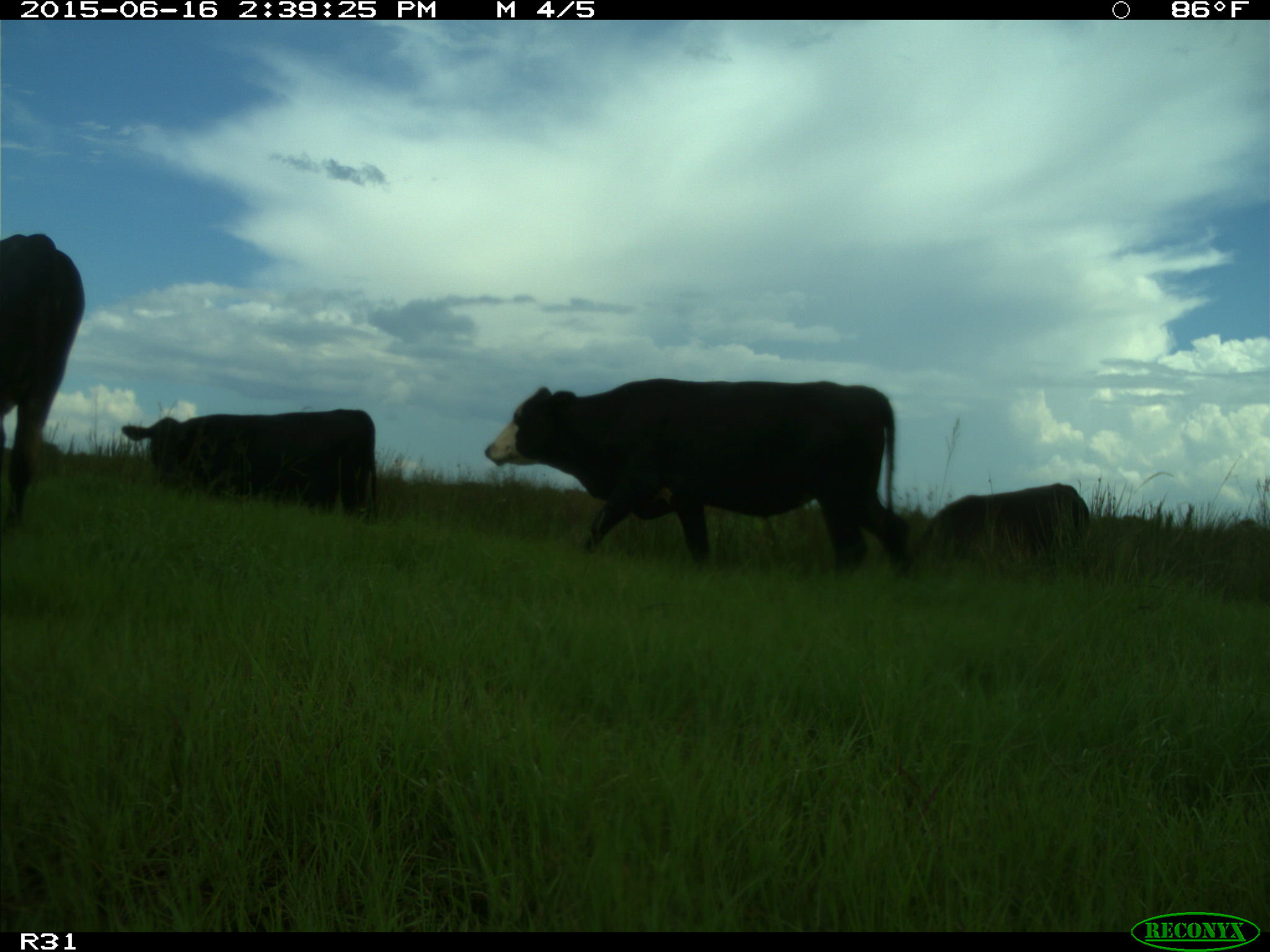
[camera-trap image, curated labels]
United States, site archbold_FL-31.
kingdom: Animalia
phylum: Chordata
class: Mammalia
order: Artiodactyla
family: Bovidae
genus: Bos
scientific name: Bos taurus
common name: domestic cow